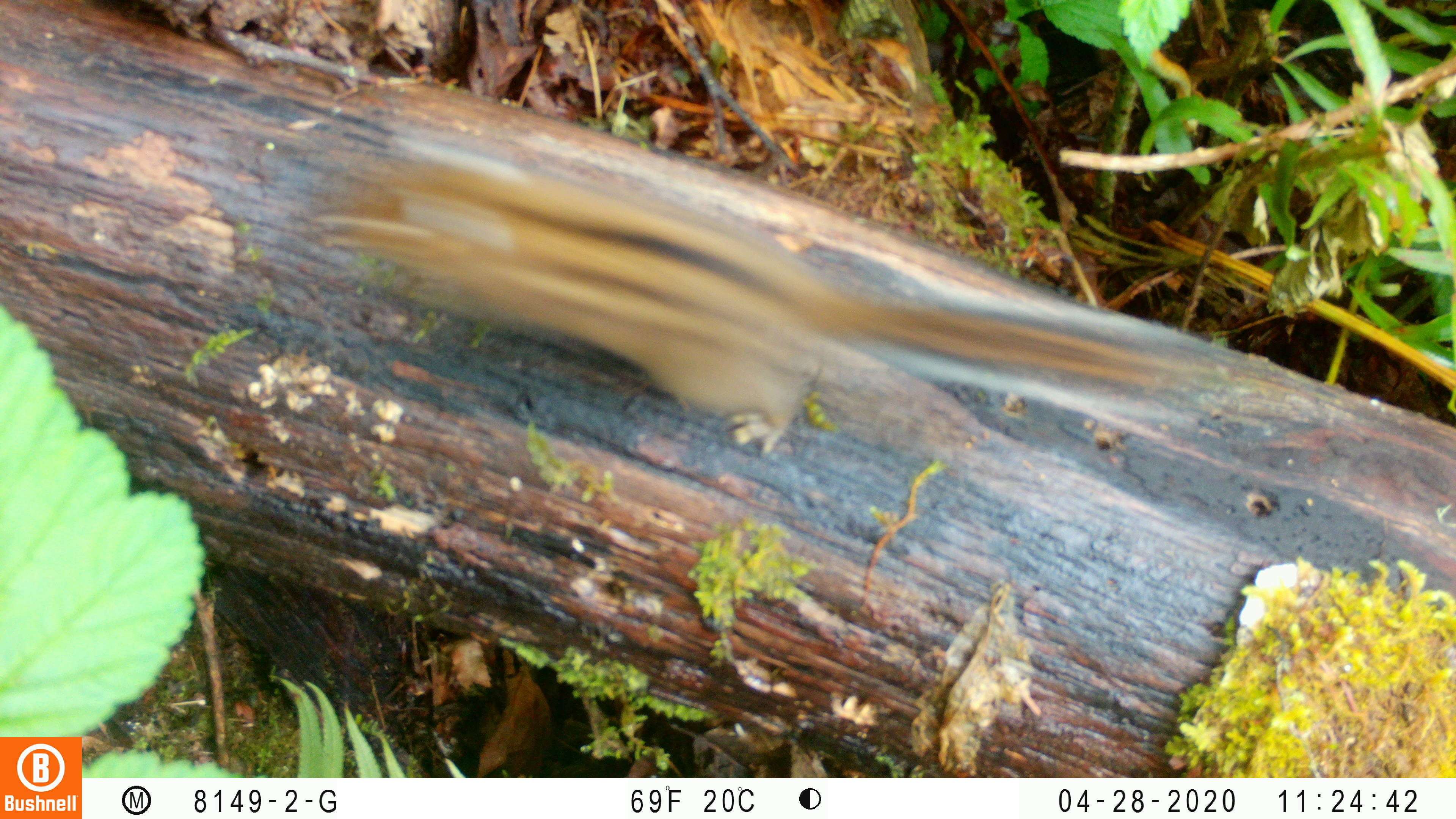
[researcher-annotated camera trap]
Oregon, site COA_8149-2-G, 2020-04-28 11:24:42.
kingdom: Animalia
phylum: Chordata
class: Mammalia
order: Rodentia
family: Sciuridae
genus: Neotamias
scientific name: Neotamias townsendii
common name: townsend's chipmunk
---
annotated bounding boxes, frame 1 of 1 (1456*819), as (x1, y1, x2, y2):
townsend's chipmunk: (311, 116, 1244, 465)